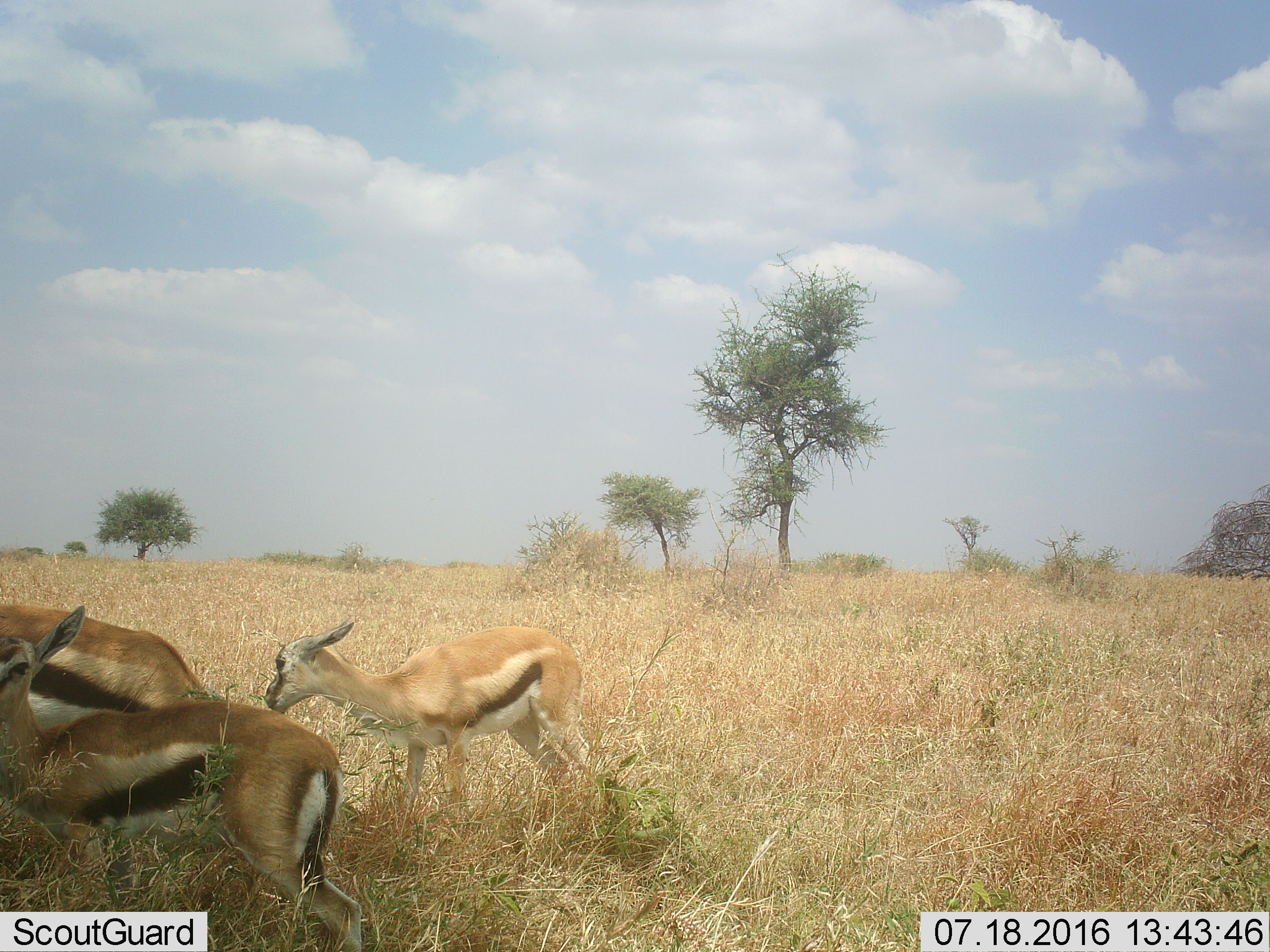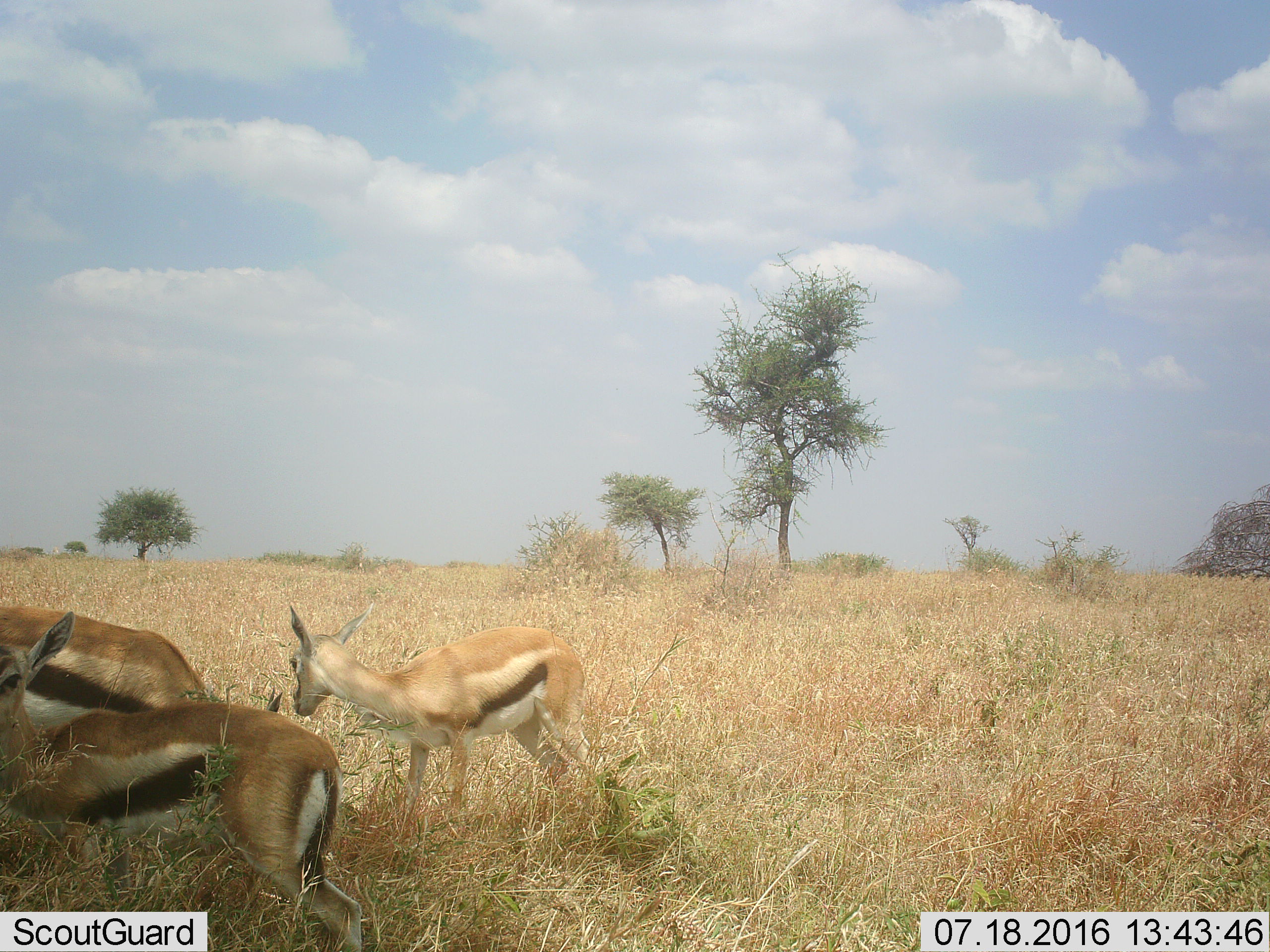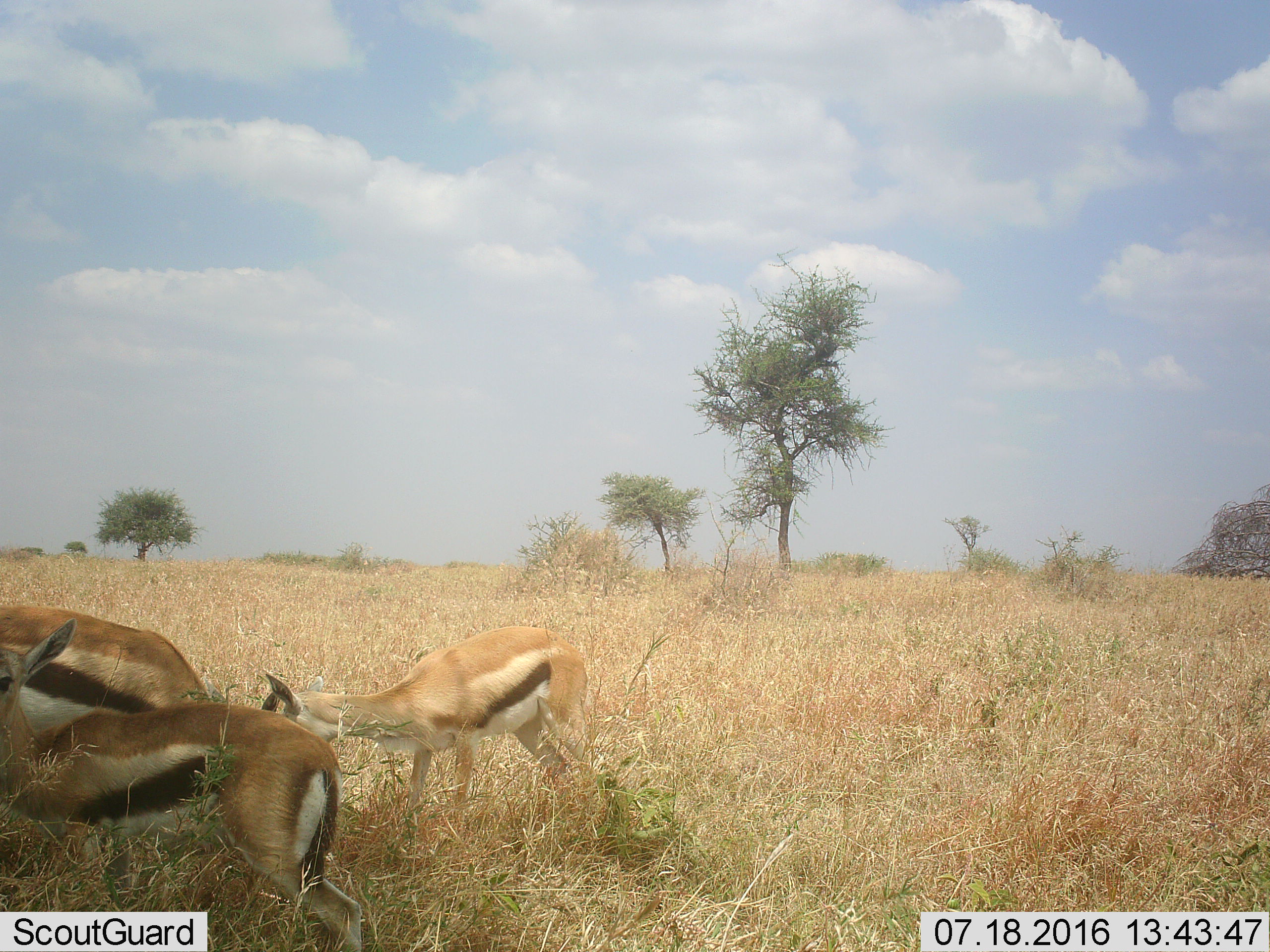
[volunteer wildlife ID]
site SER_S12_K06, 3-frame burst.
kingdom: Animalia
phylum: Chordata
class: Mammalia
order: Artiodactyla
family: Bovidae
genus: Eudorcas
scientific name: Eudorcas thomsonii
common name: thomson's gazelle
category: gazellethomsons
Gazellethomsons (thomson's gazelle) (Eudorcas thomsonii), count 3. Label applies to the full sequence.